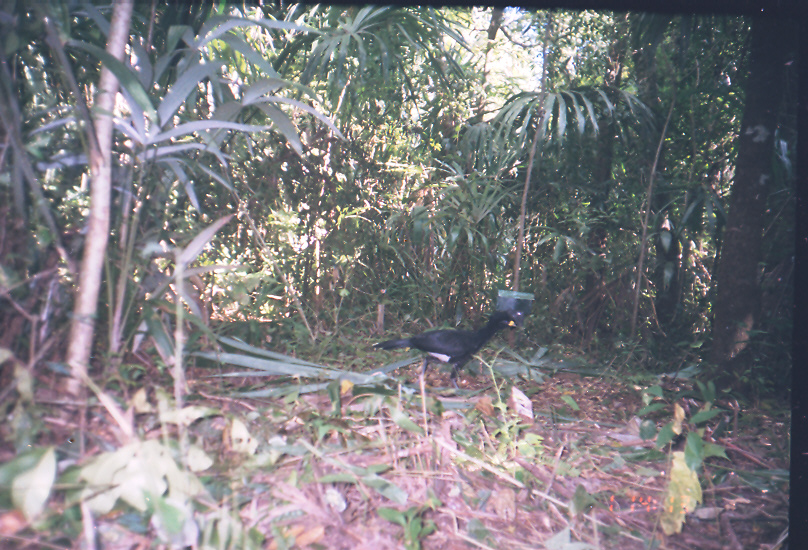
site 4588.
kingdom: Animalia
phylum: Chordata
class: Aves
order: Galliformes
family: Cracidae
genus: Crax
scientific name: Crax rubra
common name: great curassow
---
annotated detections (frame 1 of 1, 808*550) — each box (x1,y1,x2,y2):
crax rubra: (371,310,517,390)